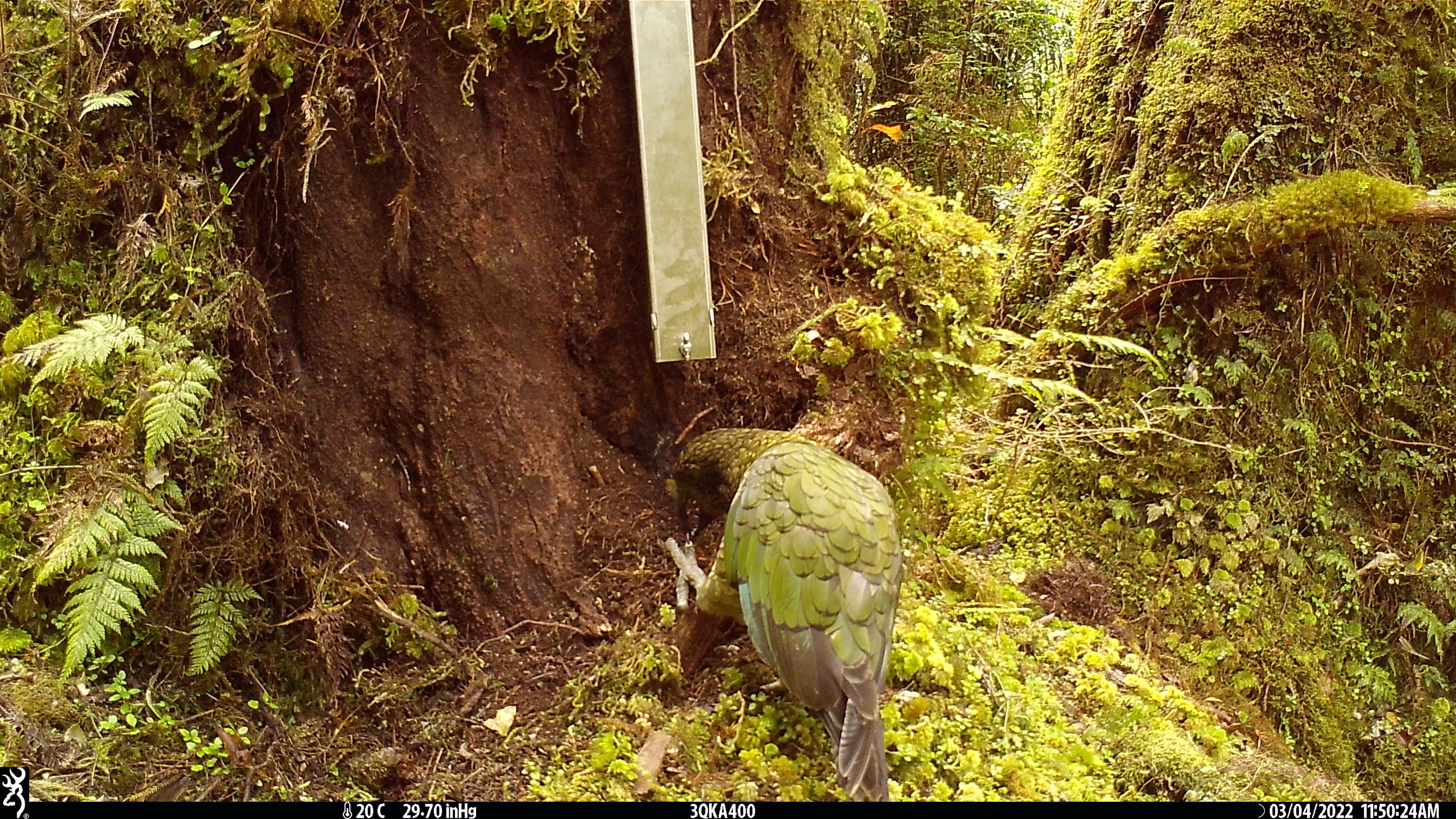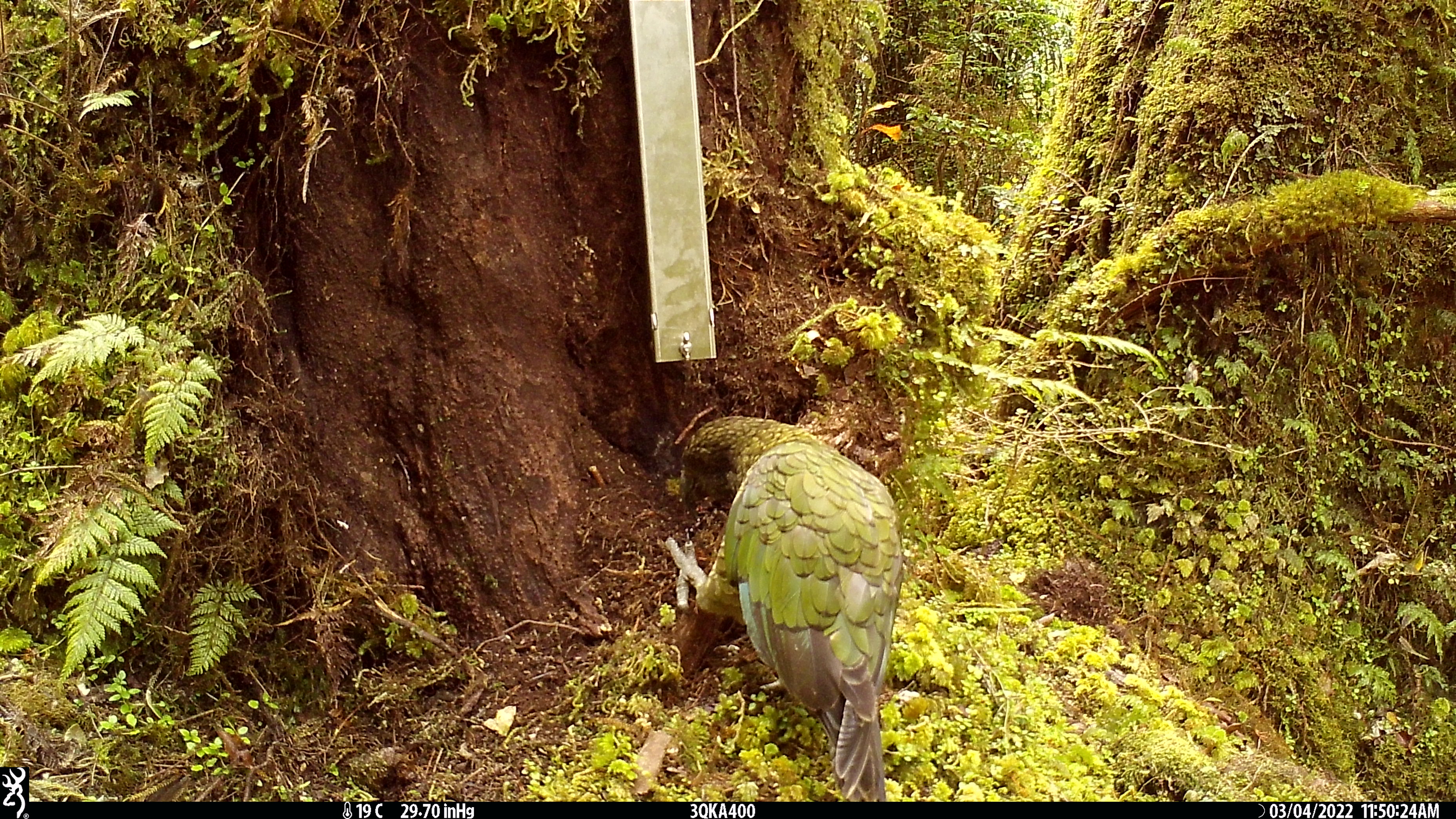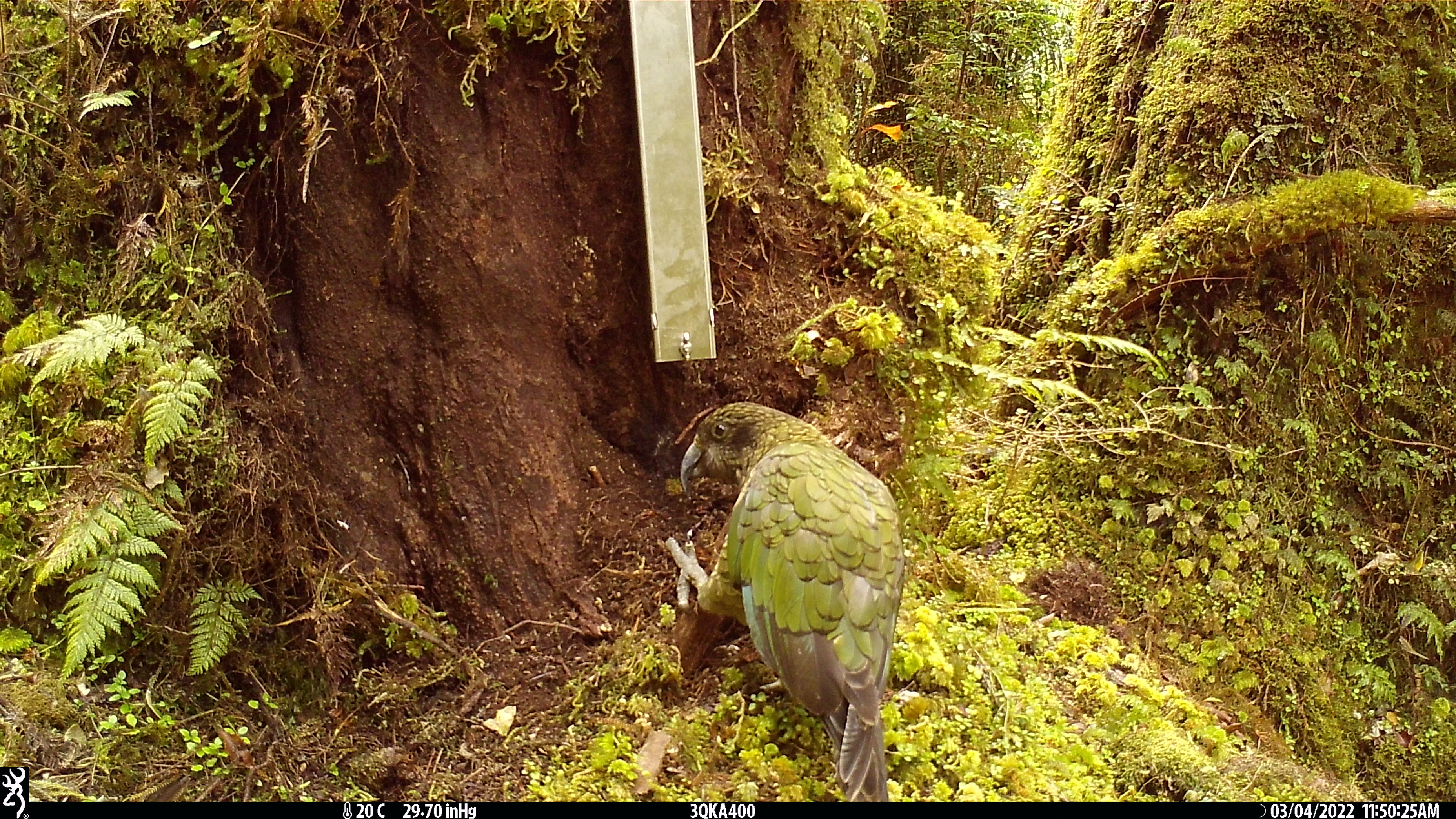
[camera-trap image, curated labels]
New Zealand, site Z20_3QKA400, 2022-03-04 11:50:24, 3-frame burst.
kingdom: Animalia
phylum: Chordata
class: Aves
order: Psittaciformes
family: Strigopidae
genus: Nestor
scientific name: Nestor notabilis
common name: kea